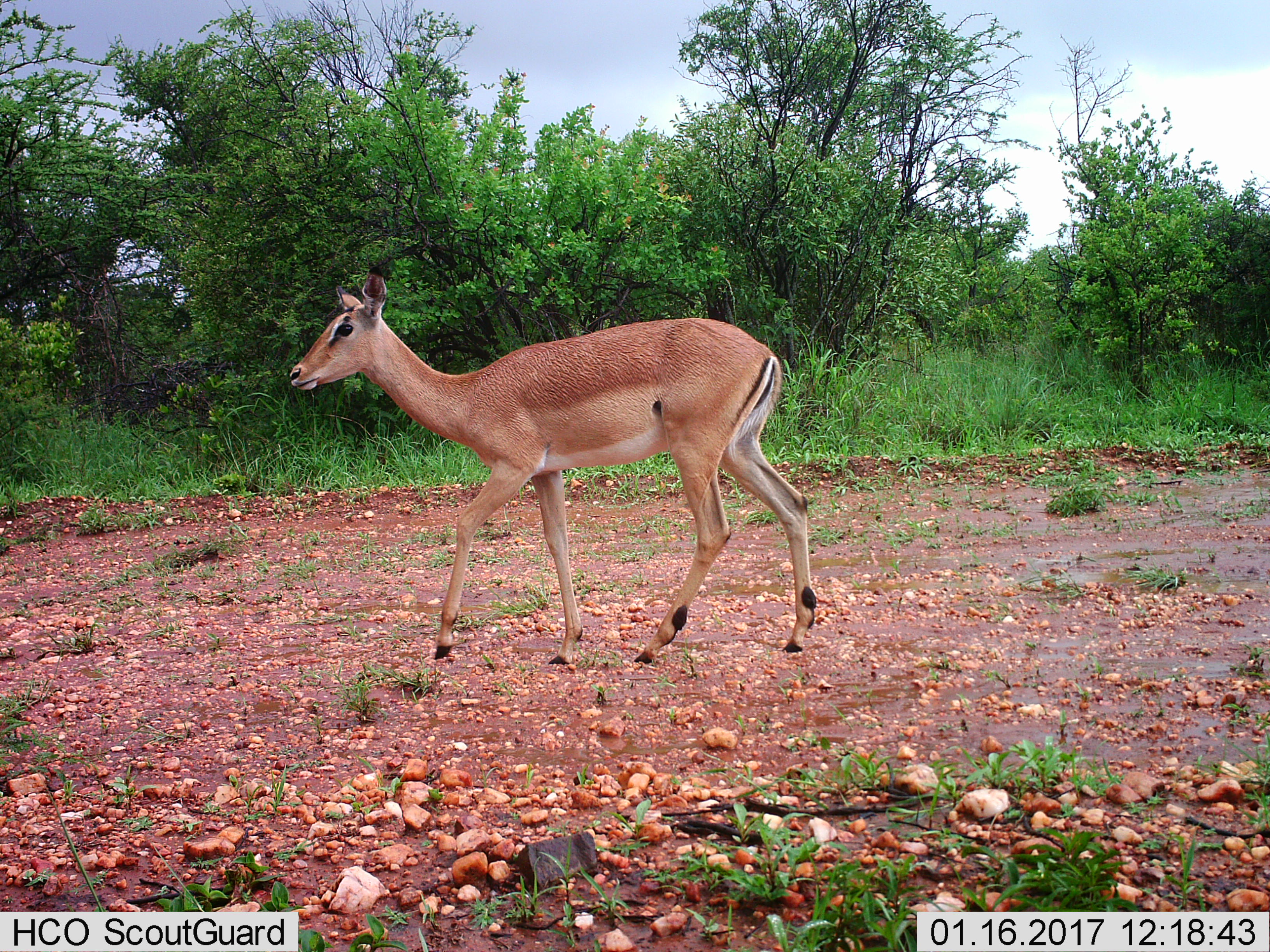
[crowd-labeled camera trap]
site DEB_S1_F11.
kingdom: Animalia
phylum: Chordata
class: Mammalia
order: Artiodactyla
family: Bovidae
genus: Aepyceros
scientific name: Aepyceros melampus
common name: impala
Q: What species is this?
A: Impala (Aepyceros melampus).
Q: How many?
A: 1.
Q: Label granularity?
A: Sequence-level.